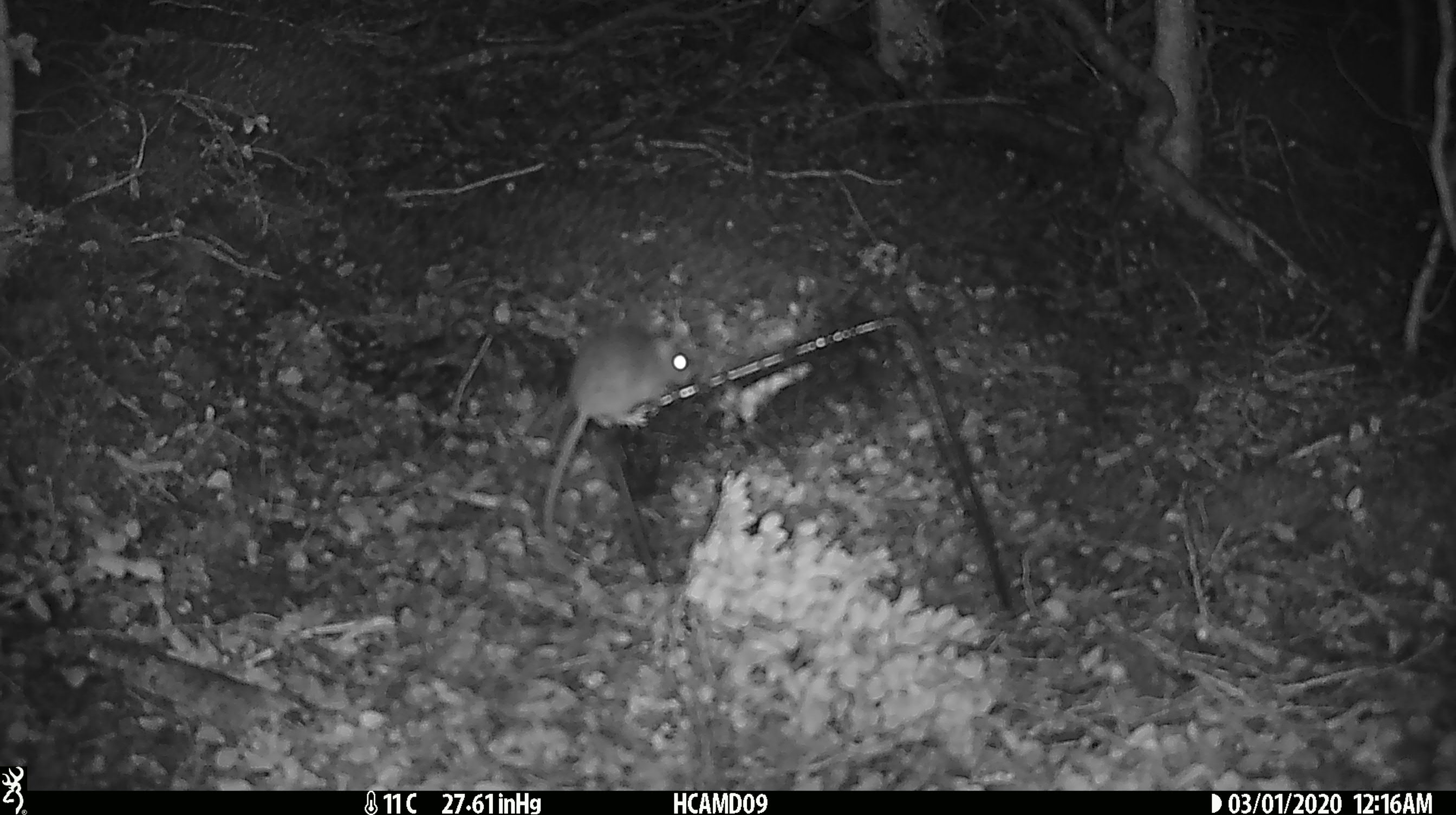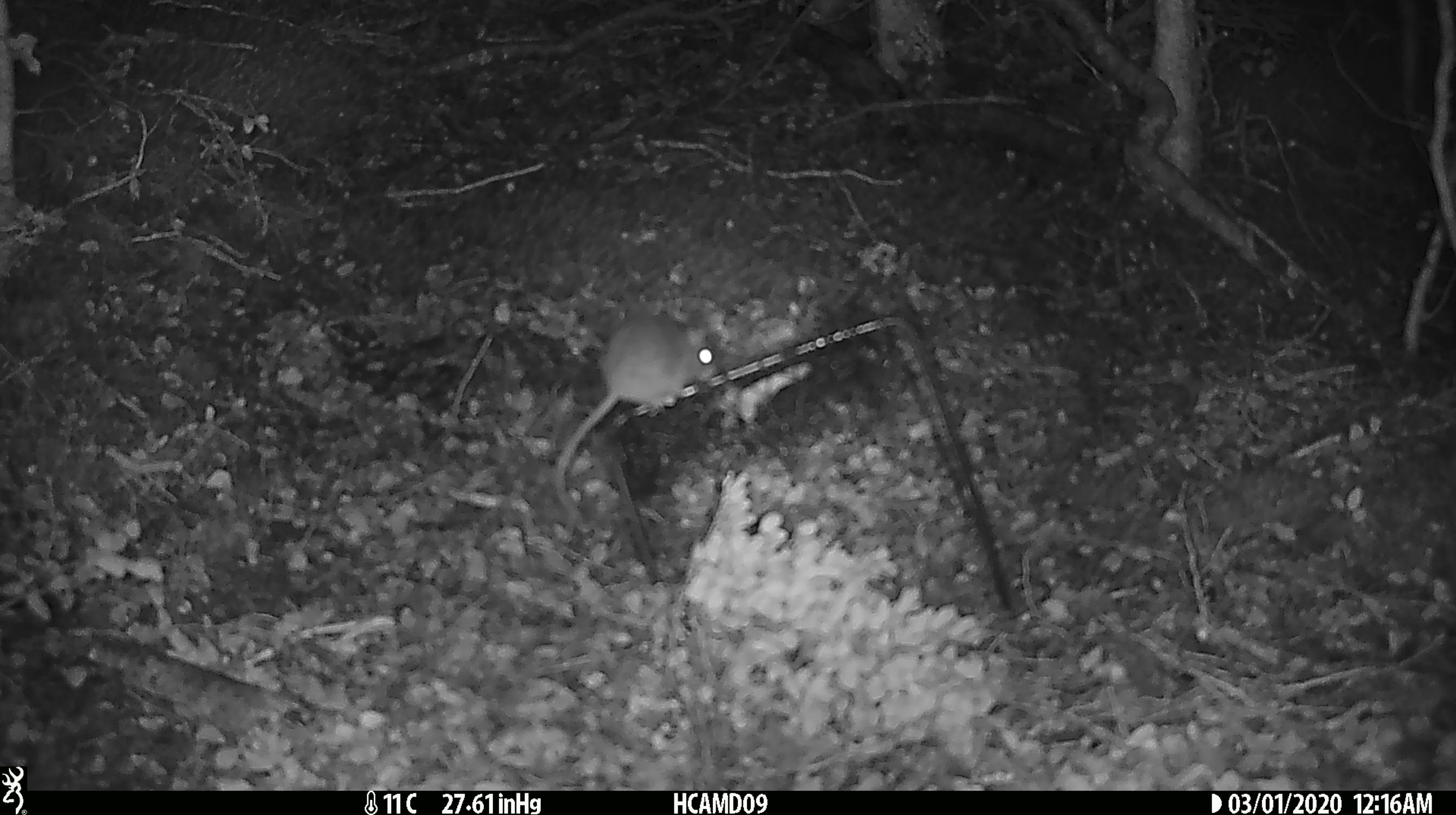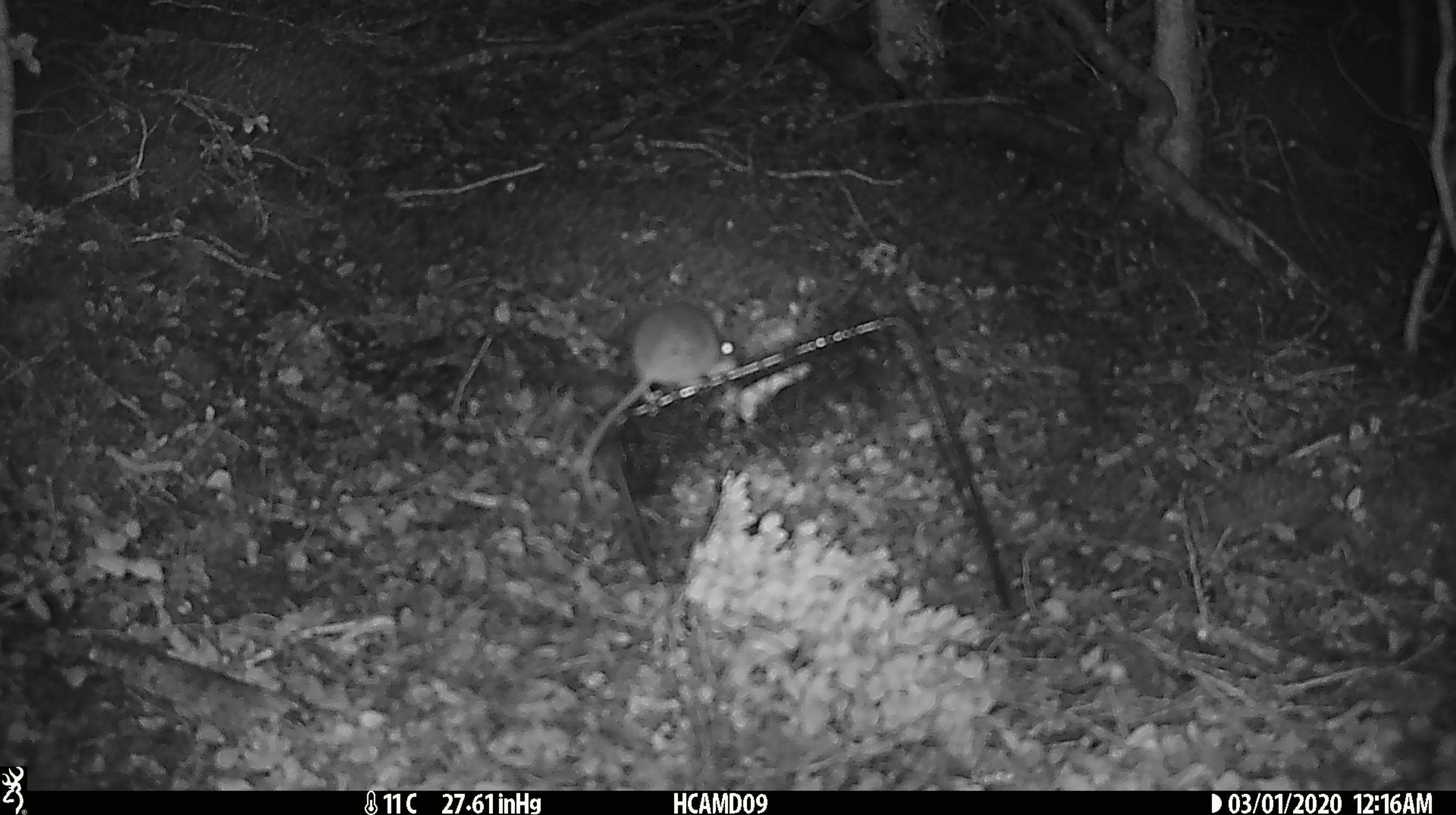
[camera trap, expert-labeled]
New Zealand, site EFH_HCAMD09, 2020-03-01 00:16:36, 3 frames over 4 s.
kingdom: Animalia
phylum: Chordata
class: Mammalia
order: Rodentia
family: Muridae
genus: Mus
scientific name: Mus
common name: mouse